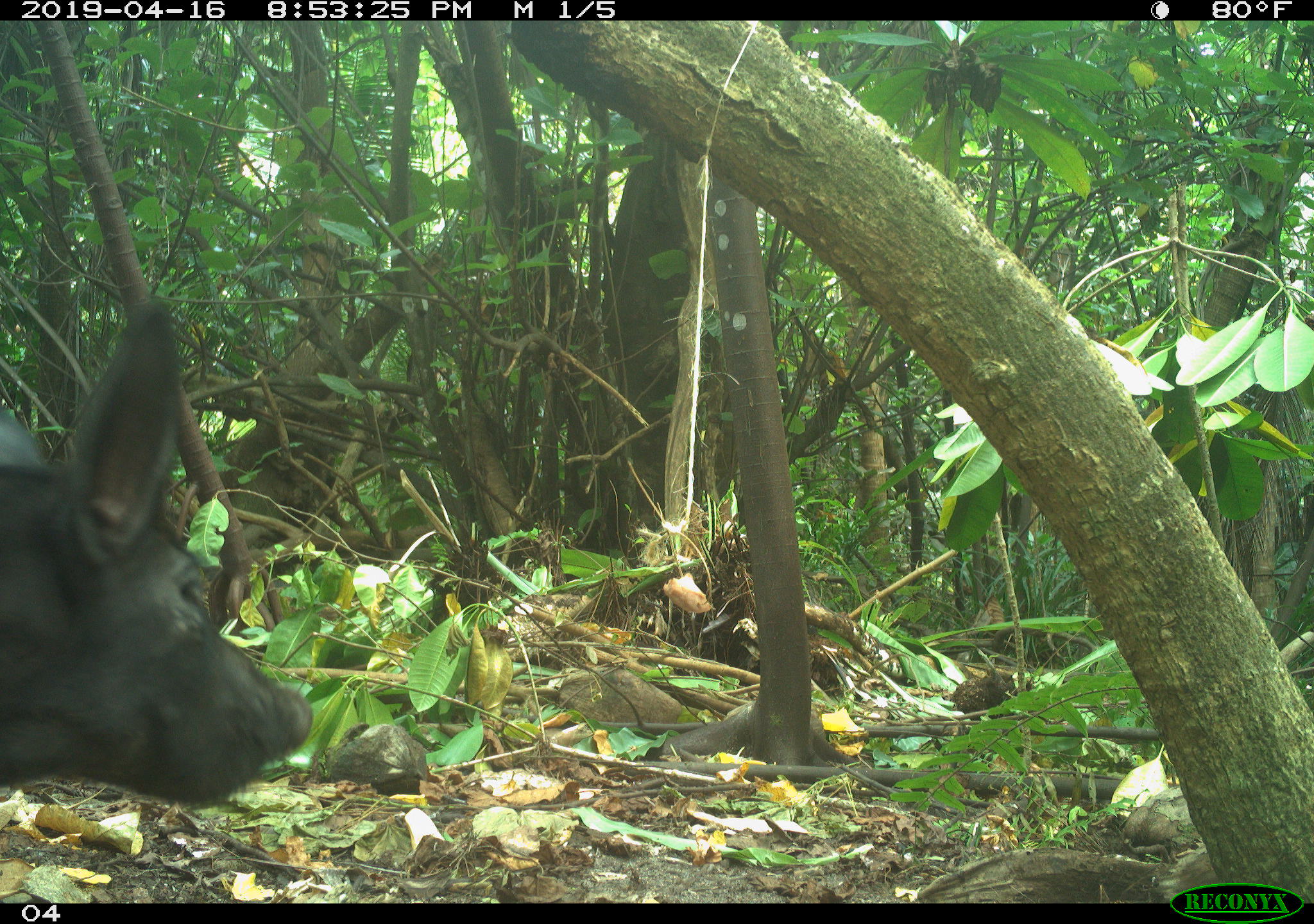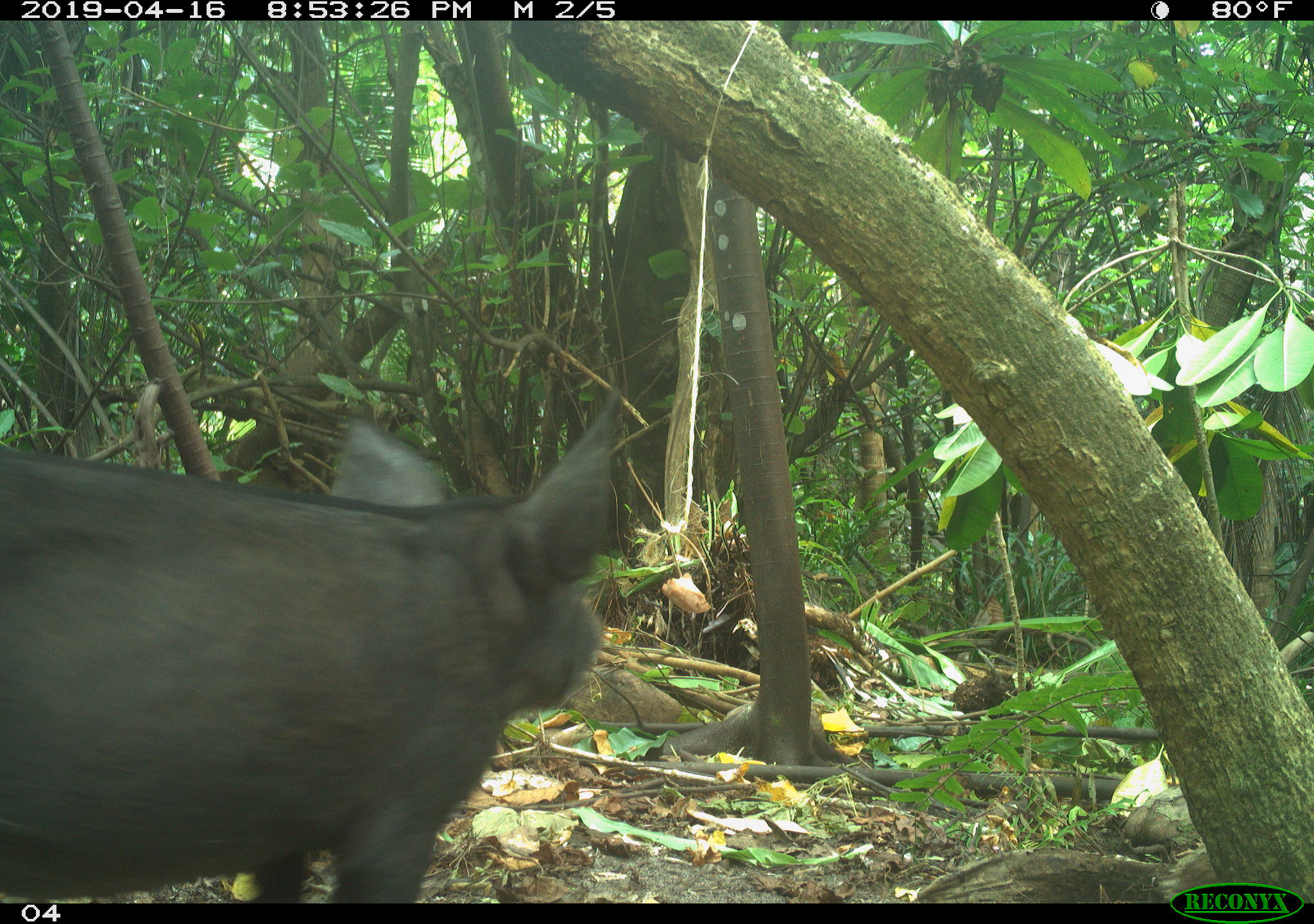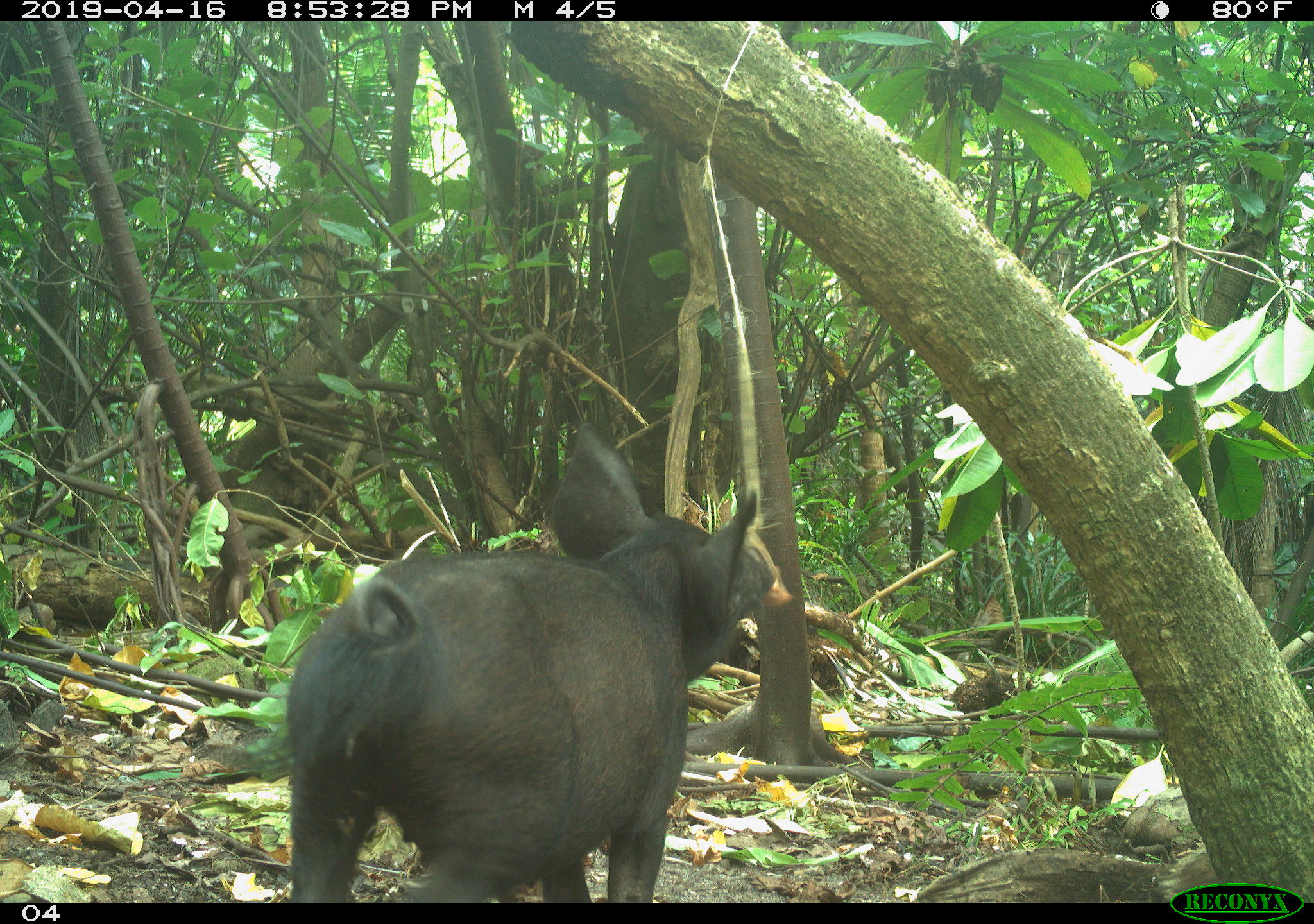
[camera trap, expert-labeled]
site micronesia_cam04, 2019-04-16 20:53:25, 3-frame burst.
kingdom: Animalia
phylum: Chordata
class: Mammalia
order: Artiodactyla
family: Suidae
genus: Sus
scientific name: Sus scrofa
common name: pig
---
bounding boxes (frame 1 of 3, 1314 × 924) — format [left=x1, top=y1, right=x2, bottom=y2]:
pig: [left=0, top=300, right=312, bottom=825]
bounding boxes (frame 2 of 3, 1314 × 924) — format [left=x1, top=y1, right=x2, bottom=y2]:
pig: [left=0, top=391, right=620, bottom=904]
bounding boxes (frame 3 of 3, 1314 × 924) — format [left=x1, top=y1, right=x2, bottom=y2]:
pig: [left=282, top=422, right=775, bottom=904]